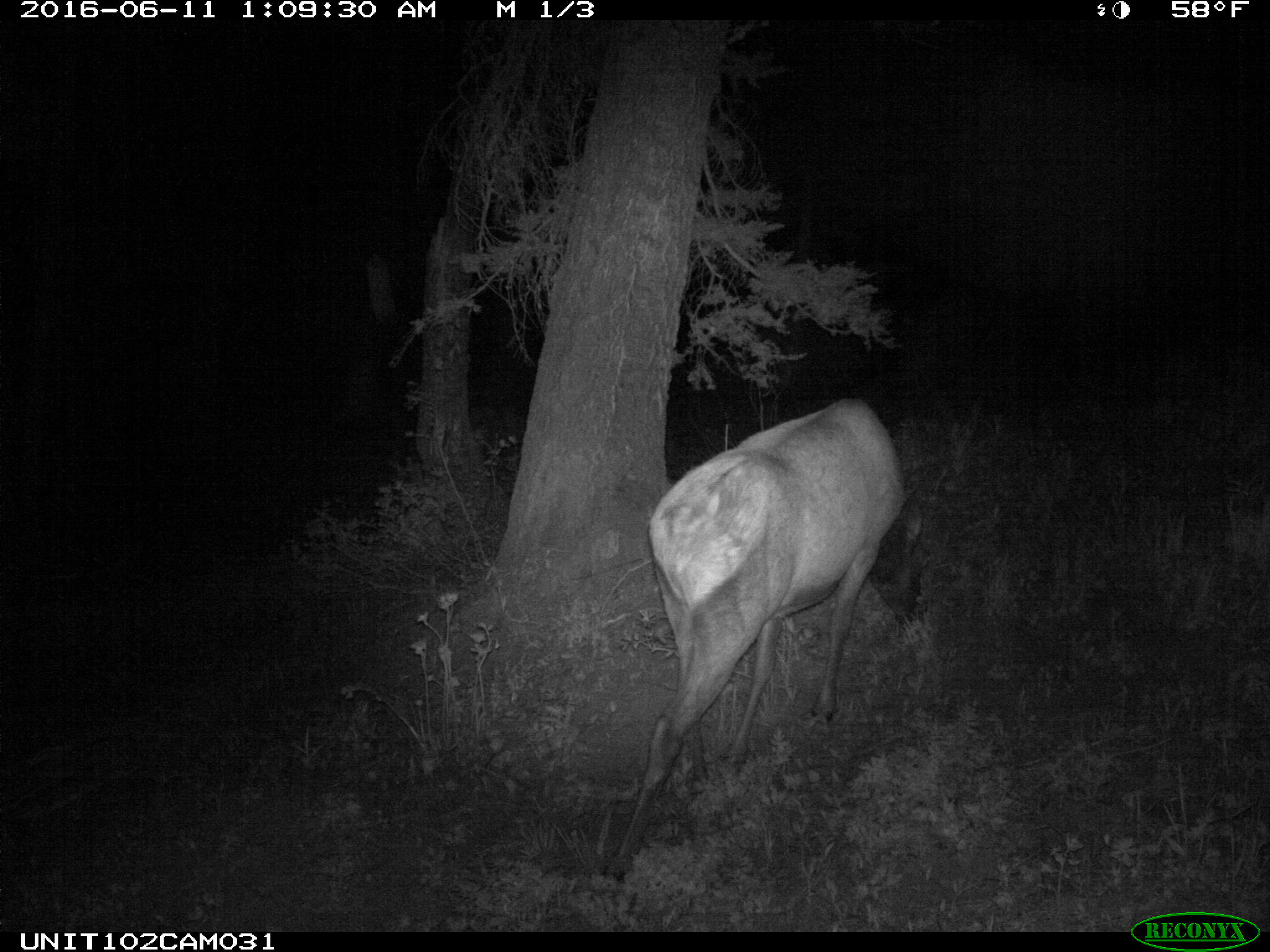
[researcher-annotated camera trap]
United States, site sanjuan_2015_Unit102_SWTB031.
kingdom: Animalia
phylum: Chordata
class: Mammalia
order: Artiodactyla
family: Cervidae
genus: Cervus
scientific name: Cervus elaphus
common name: red deer